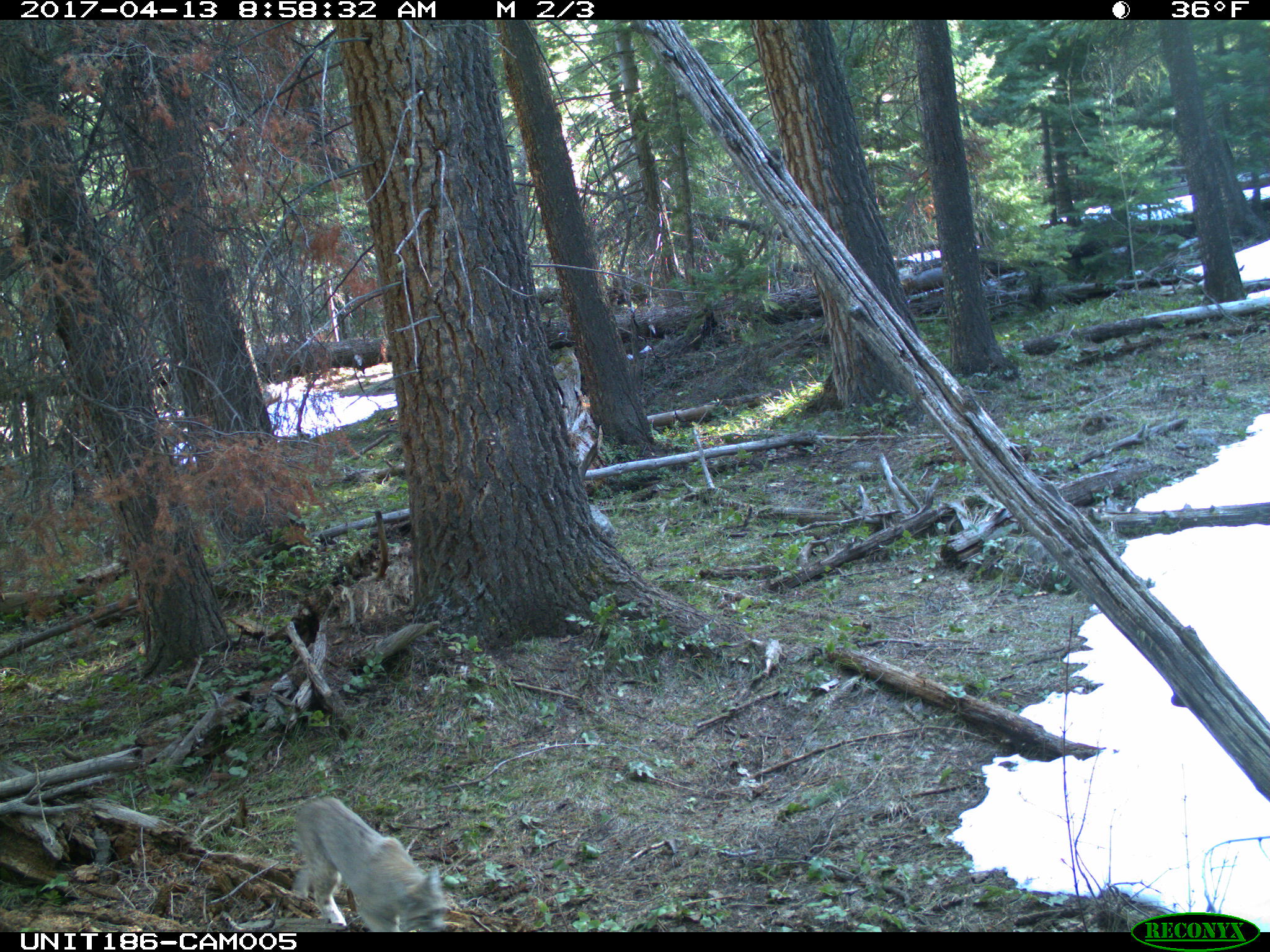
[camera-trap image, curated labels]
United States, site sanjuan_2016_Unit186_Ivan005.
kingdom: Animalia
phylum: Chordata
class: Mammalia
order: Carnivora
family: Felidae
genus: Lynx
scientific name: Lynx rufus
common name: bobcat